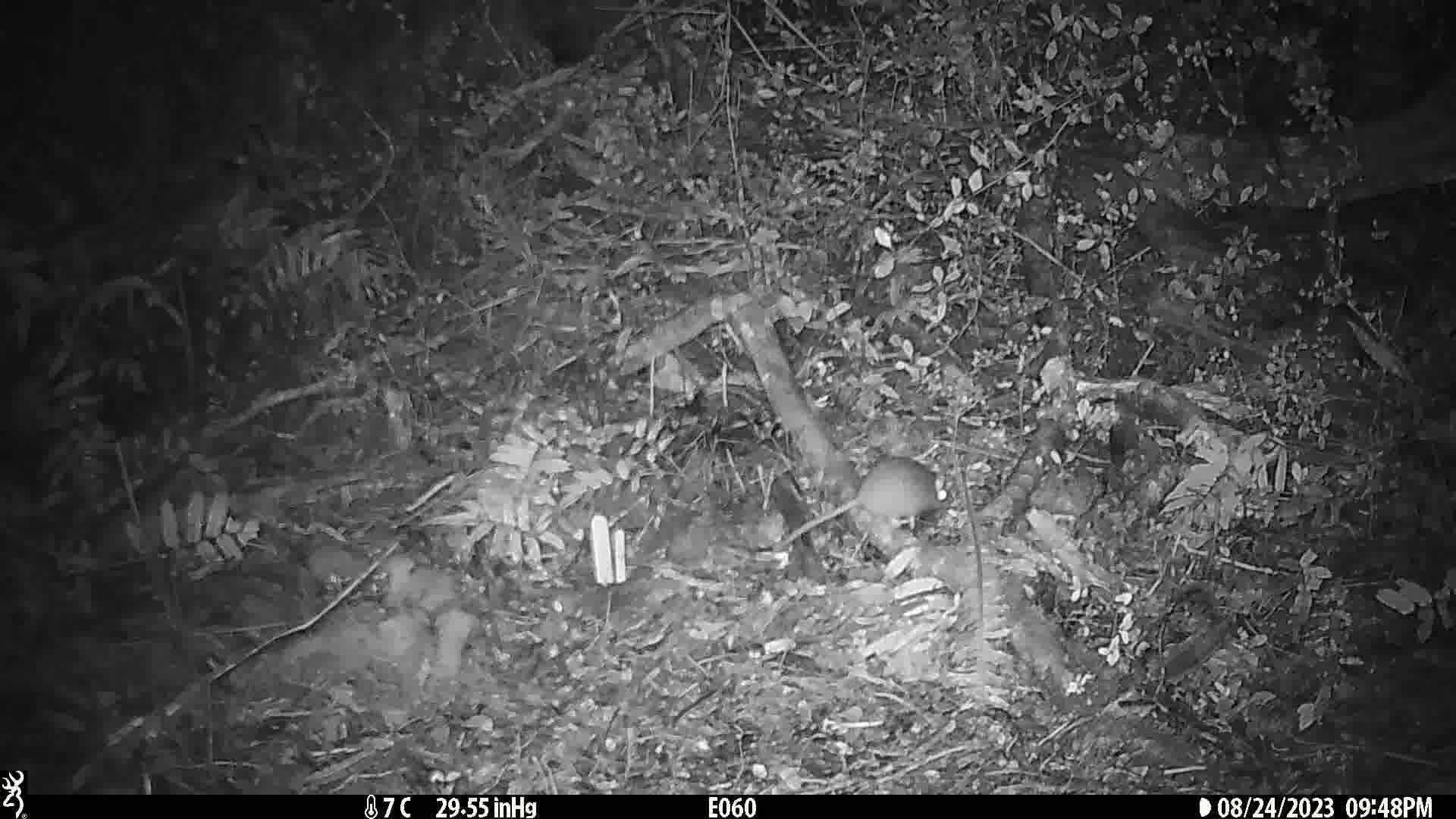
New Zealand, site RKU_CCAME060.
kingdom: Animalia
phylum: Chordata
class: Mammalia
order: Rodentia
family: Muridae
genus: Rattus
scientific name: Rattus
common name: rat